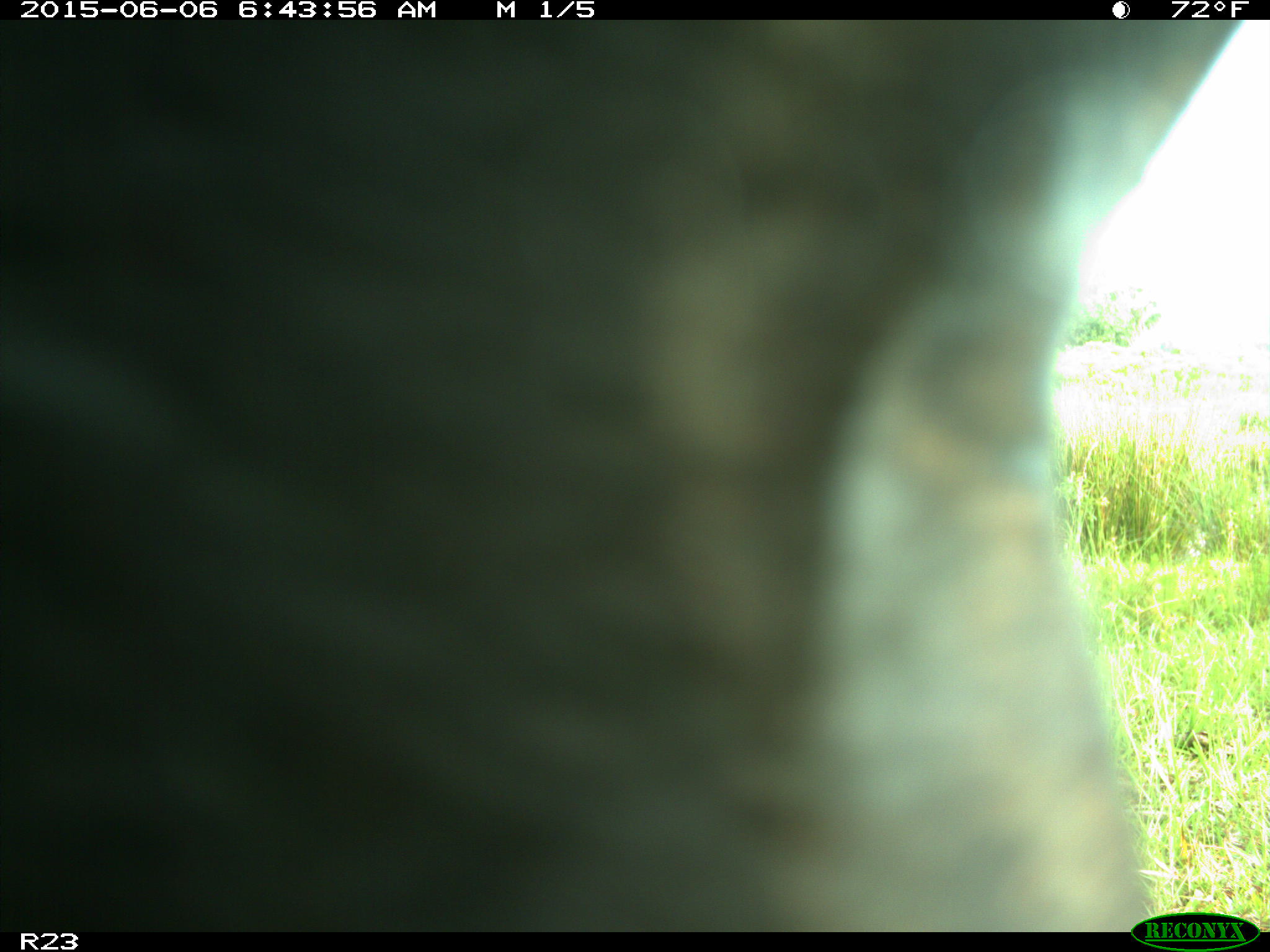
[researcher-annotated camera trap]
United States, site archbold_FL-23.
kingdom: Animalia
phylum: Chordata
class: Mammalia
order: Artiodactyla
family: Bovidae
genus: Bos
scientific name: Bos taurus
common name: domestic cow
Bos taurus (domestic cow).